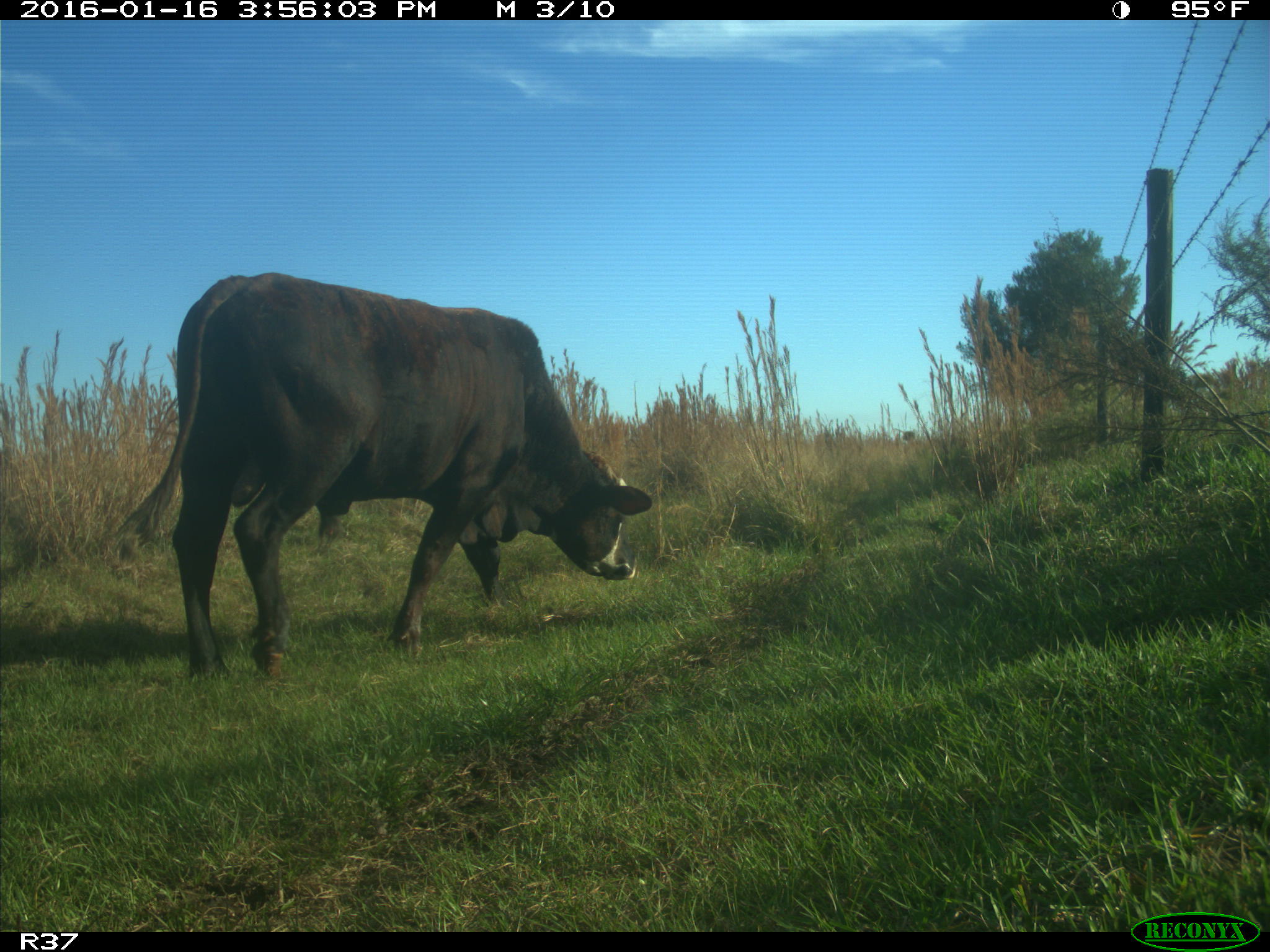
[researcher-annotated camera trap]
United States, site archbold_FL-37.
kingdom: Animalia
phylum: Chordata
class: Mammalia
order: Artiodactyla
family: Bovidae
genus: Bos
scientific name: Bos taurus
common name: domestic cow